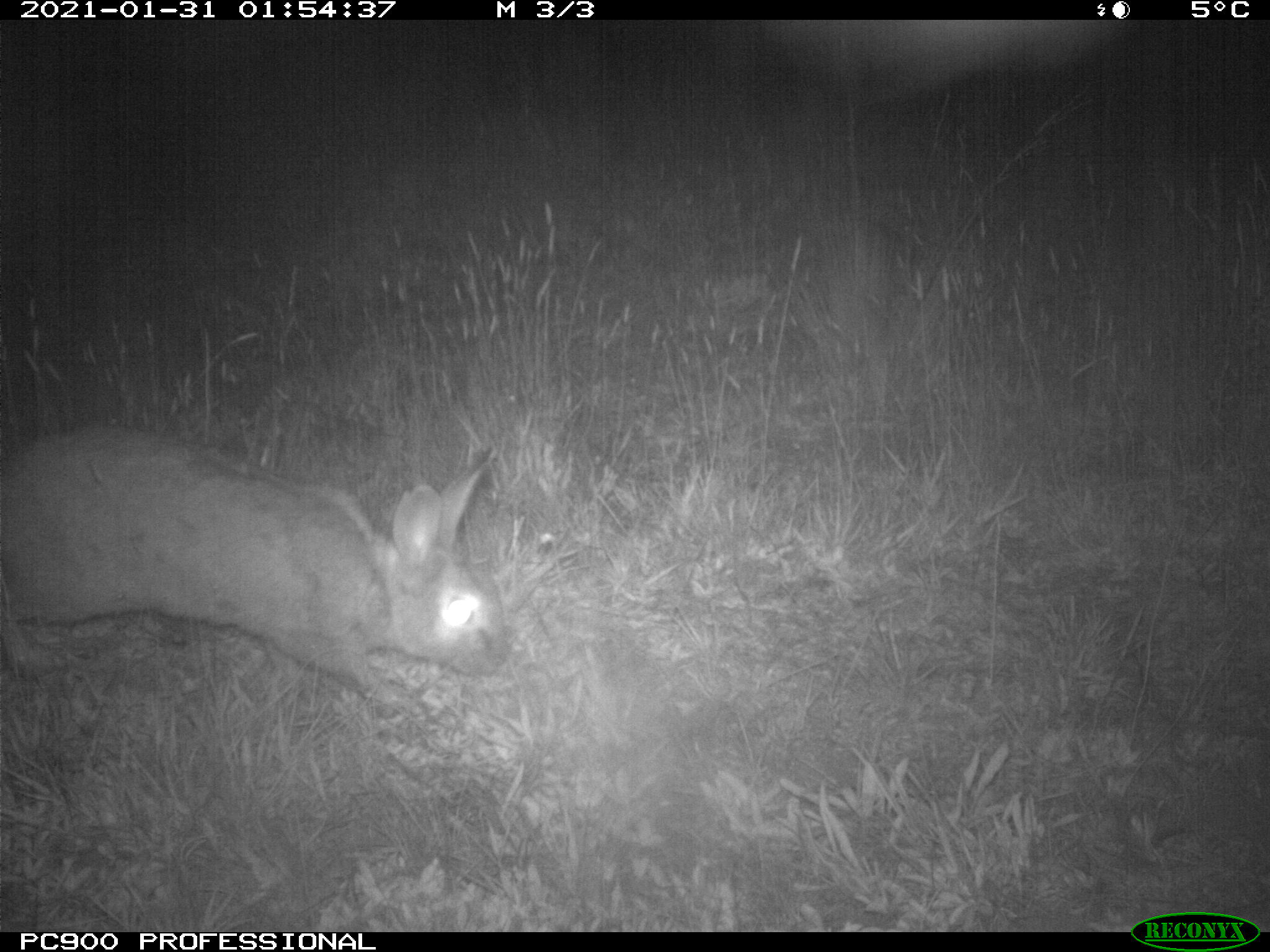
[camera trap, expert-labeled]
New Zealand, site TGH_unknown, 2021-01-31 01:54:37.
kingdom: Animalia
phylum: Chordata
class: Mammalia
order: Lagomorpha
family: Leporidae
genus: Oryctolagus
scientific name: Oryctolagus cuniculus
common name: european rabbit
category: rabbit